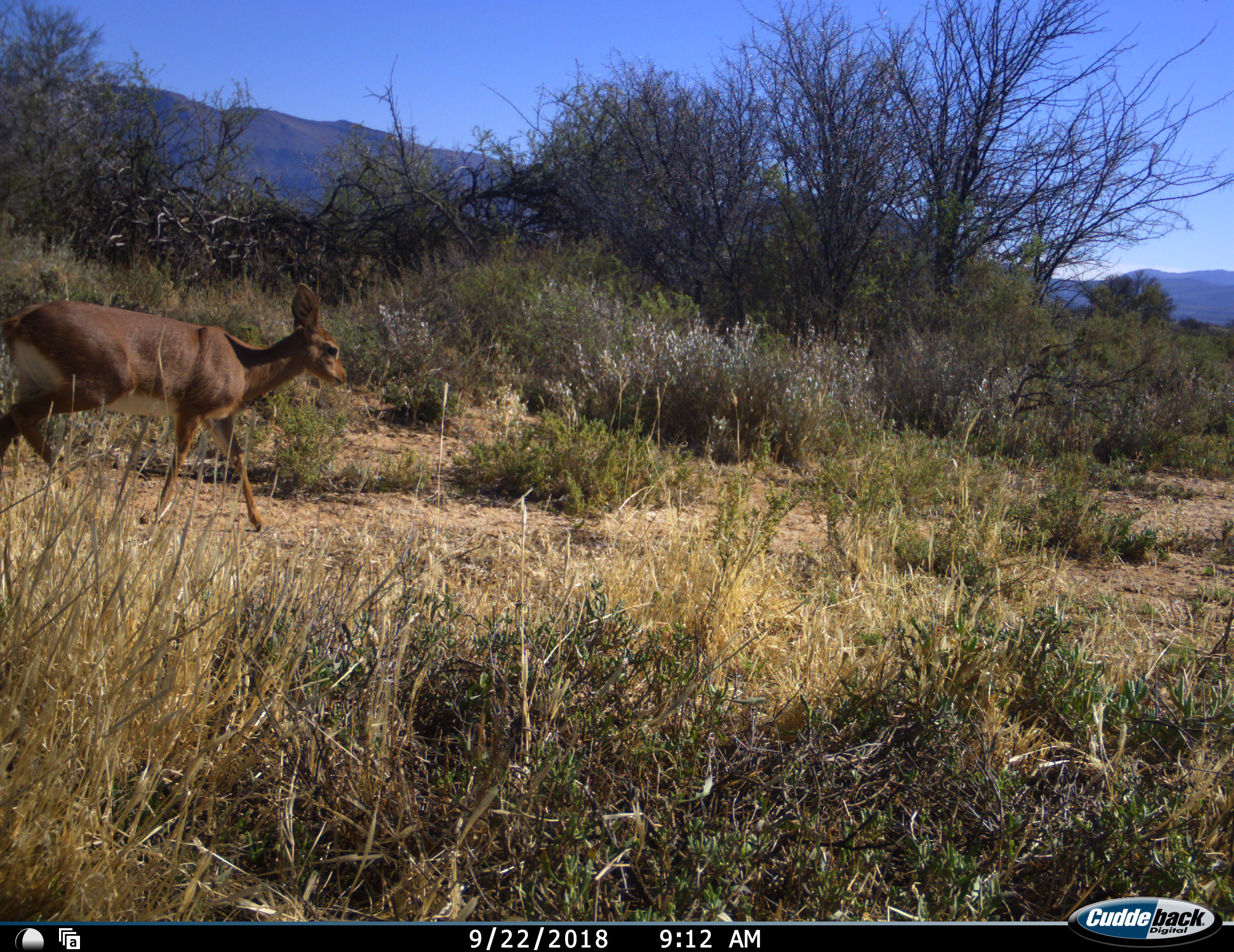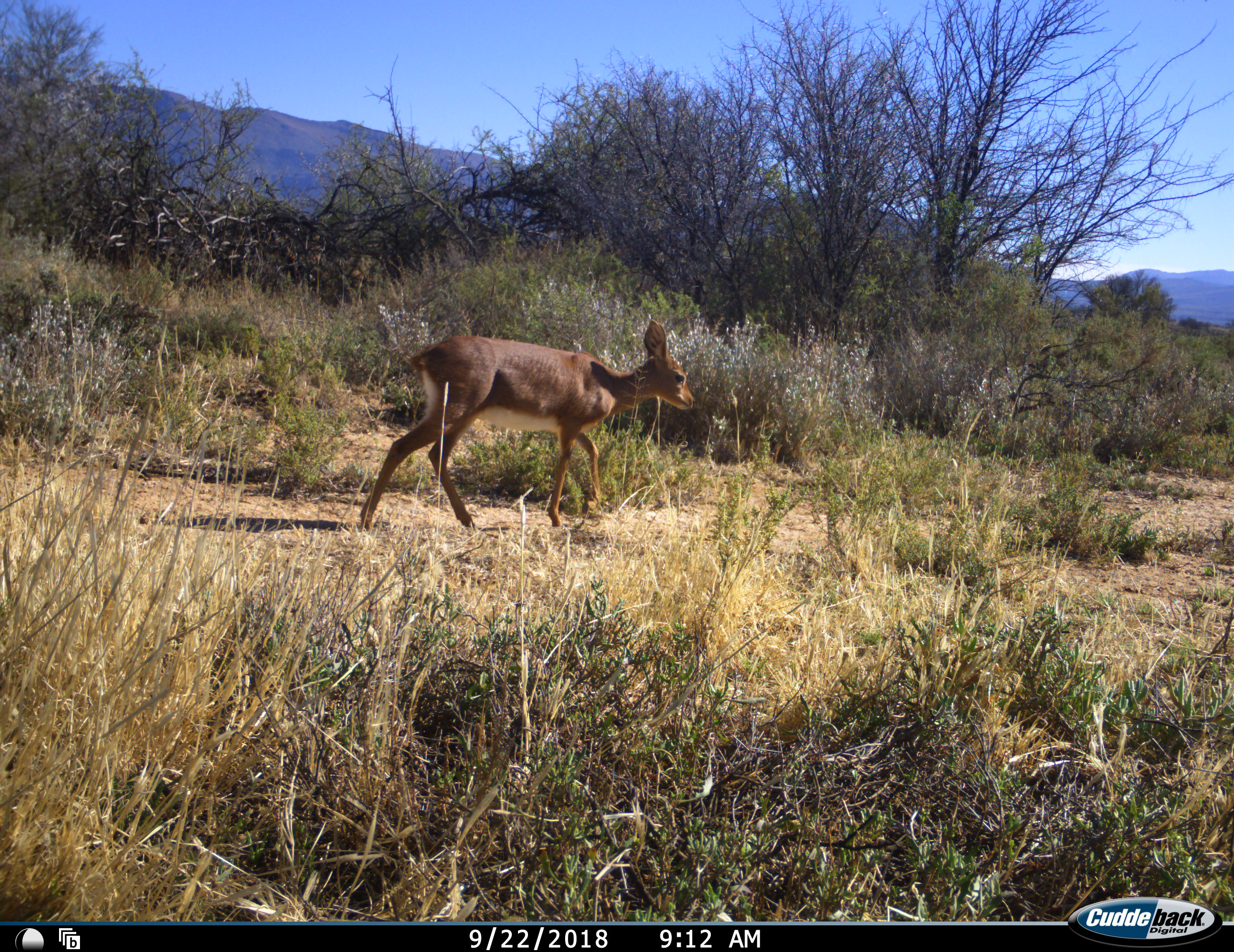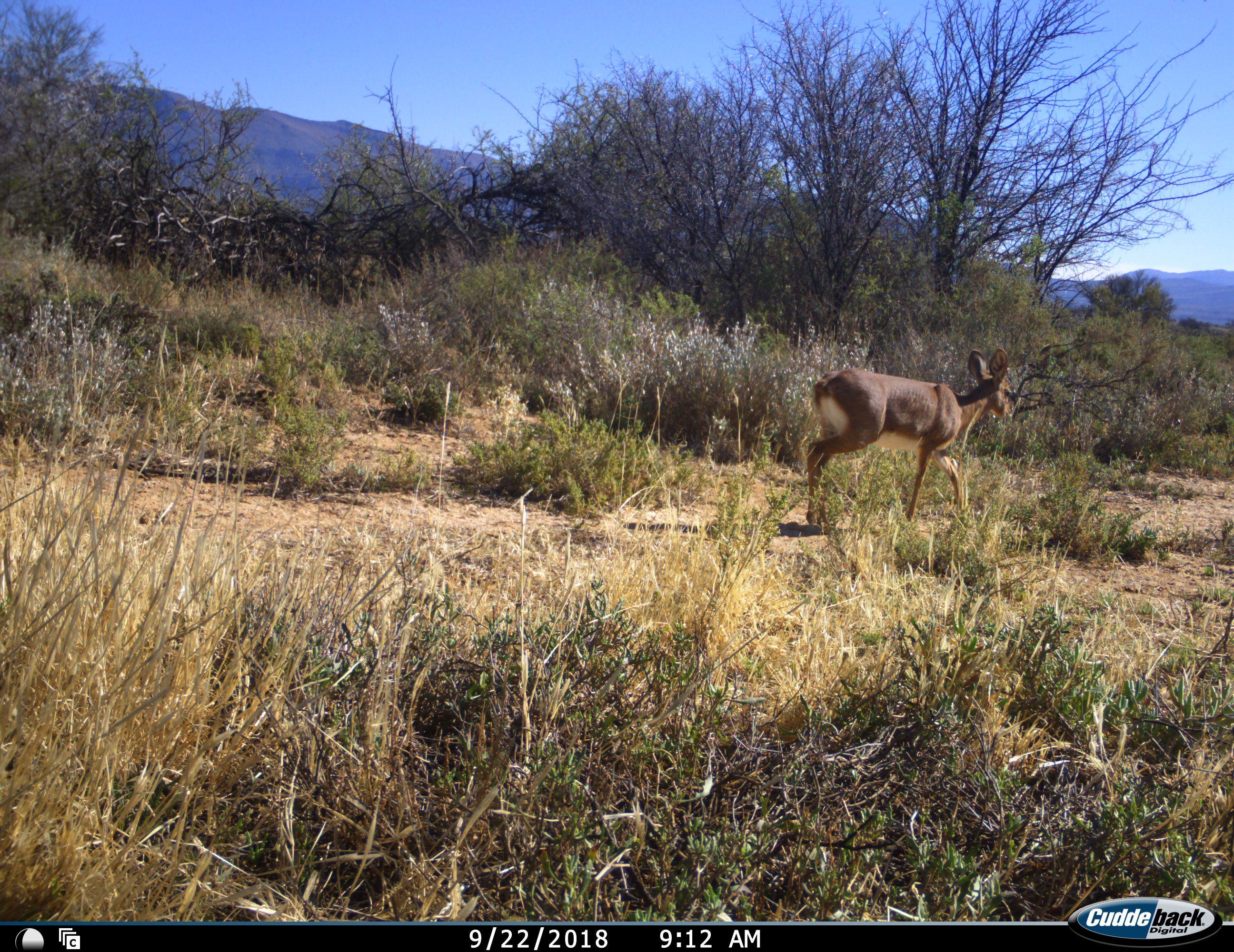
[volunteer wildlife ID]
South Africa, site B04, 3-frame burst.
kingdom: Animalia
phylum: Chordata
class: Mammalia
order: Artiodactyla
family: Bovidae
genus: Raphicerus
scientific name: Raphicerus campestris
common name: steenbok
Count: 1.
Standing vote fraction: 0%.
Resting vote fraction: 0%.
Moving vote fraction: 100%.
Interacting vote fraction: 0%.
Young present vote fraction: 0%.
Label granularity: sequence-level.